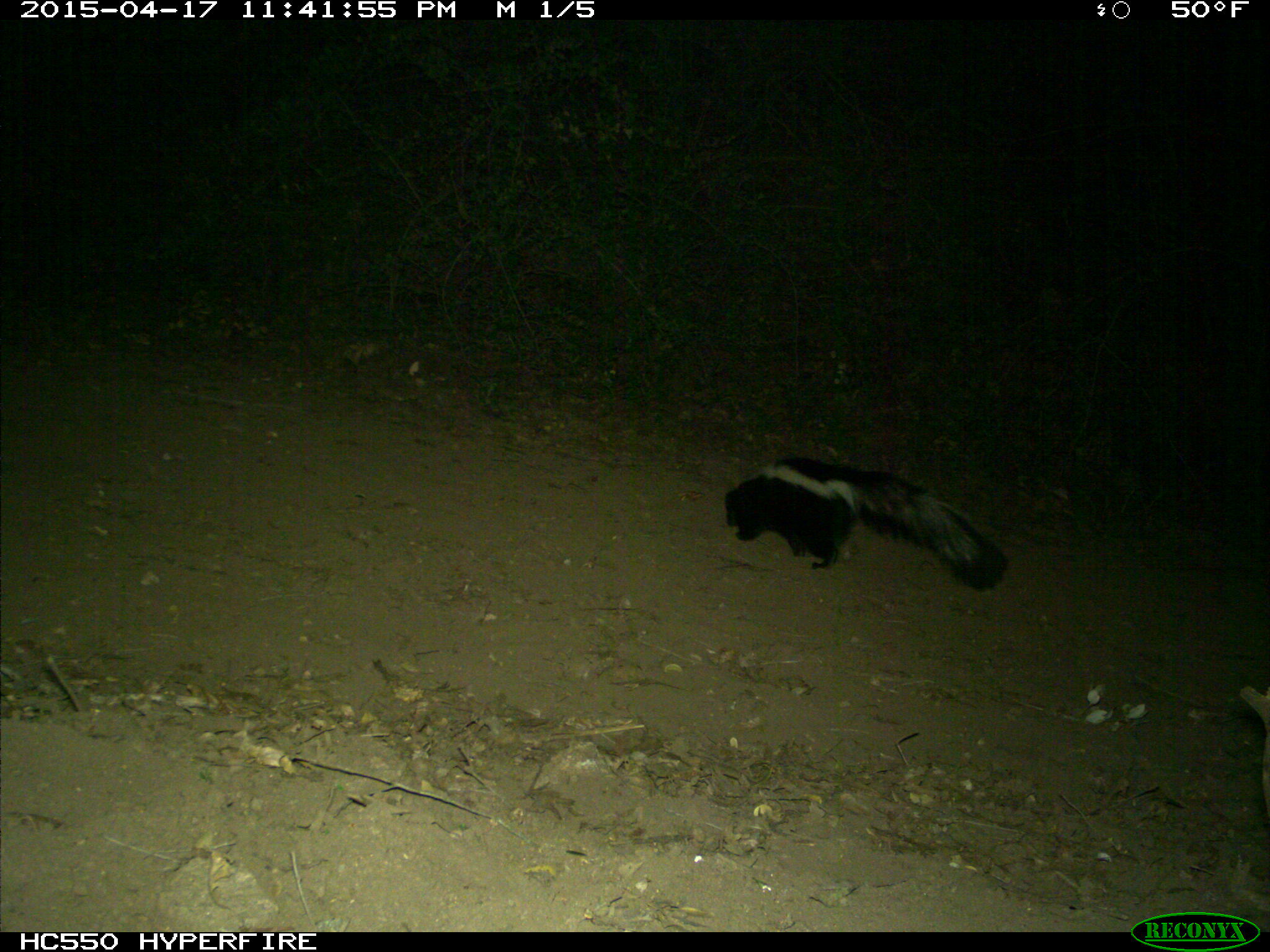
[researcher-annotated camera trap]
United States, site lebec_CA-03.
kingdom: Animalia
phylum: Chordata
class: Mammalia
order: Carnivora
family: Mephitidae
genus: Mephitis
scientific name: Mephitis mephitis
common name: striped skunk